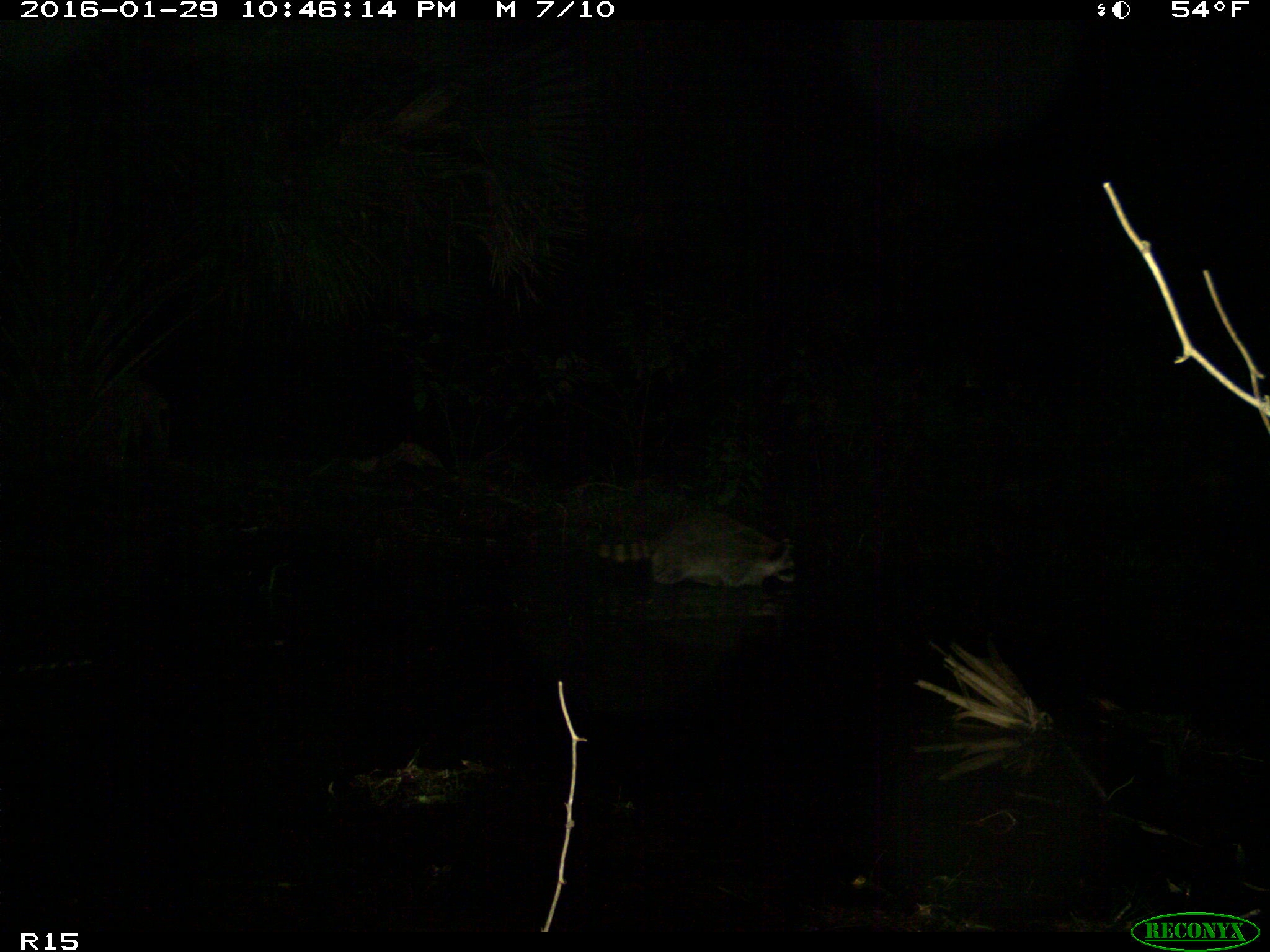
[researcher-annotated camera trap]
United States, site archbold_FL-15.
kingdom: Animalia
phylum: Chordata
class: Mammalia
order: Carnivora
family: Procyonidae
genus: Procyon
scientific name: Procyon lotor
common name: common raccoon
Procyon lotor (common raccoon).